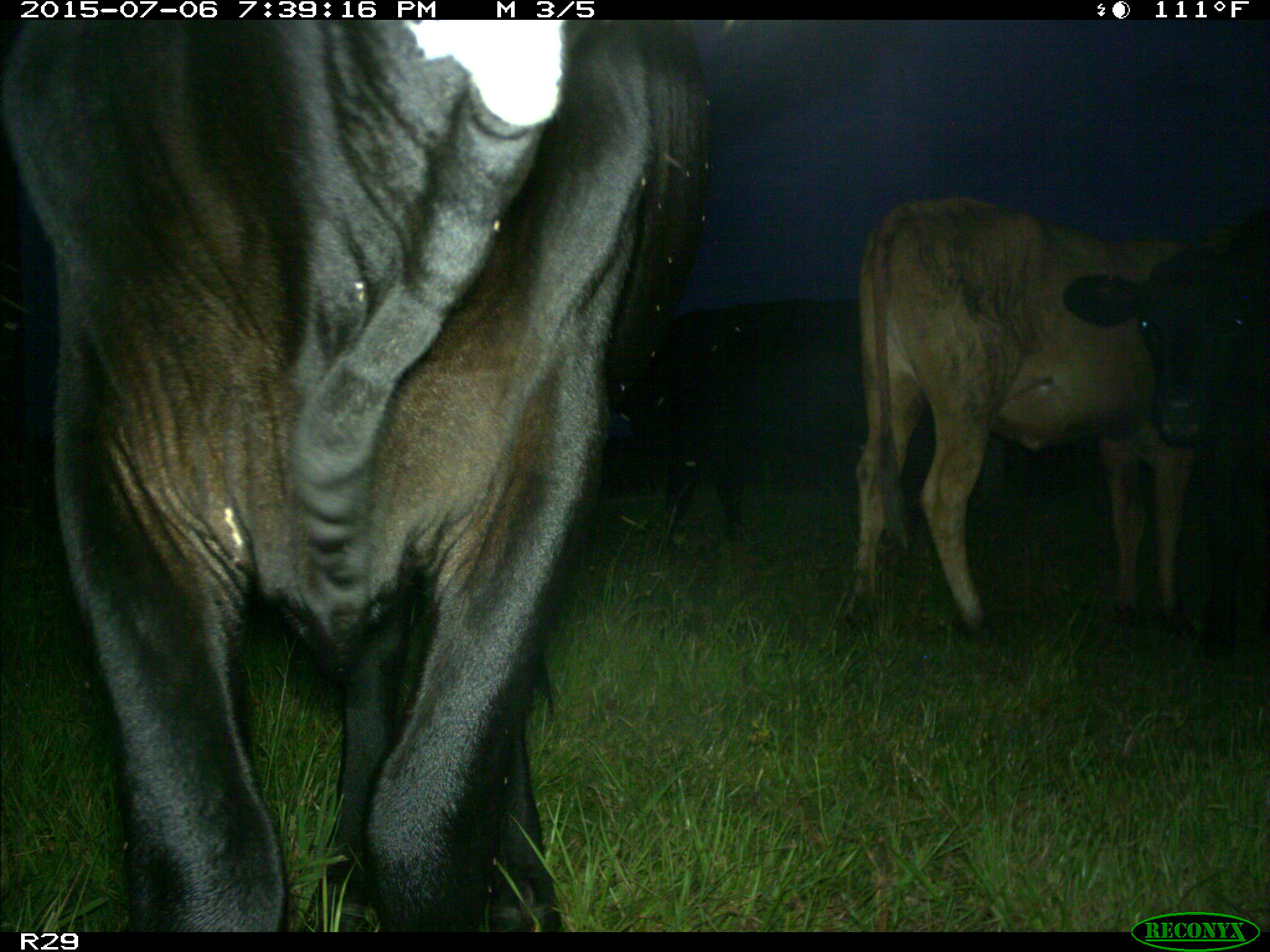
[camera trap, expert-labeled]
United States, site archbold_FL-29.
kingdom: Animalia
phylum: Chordata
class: Mammalia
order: Artiodactyla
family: Bovidae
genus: Bos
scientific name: Bos taurus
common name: domestic cow